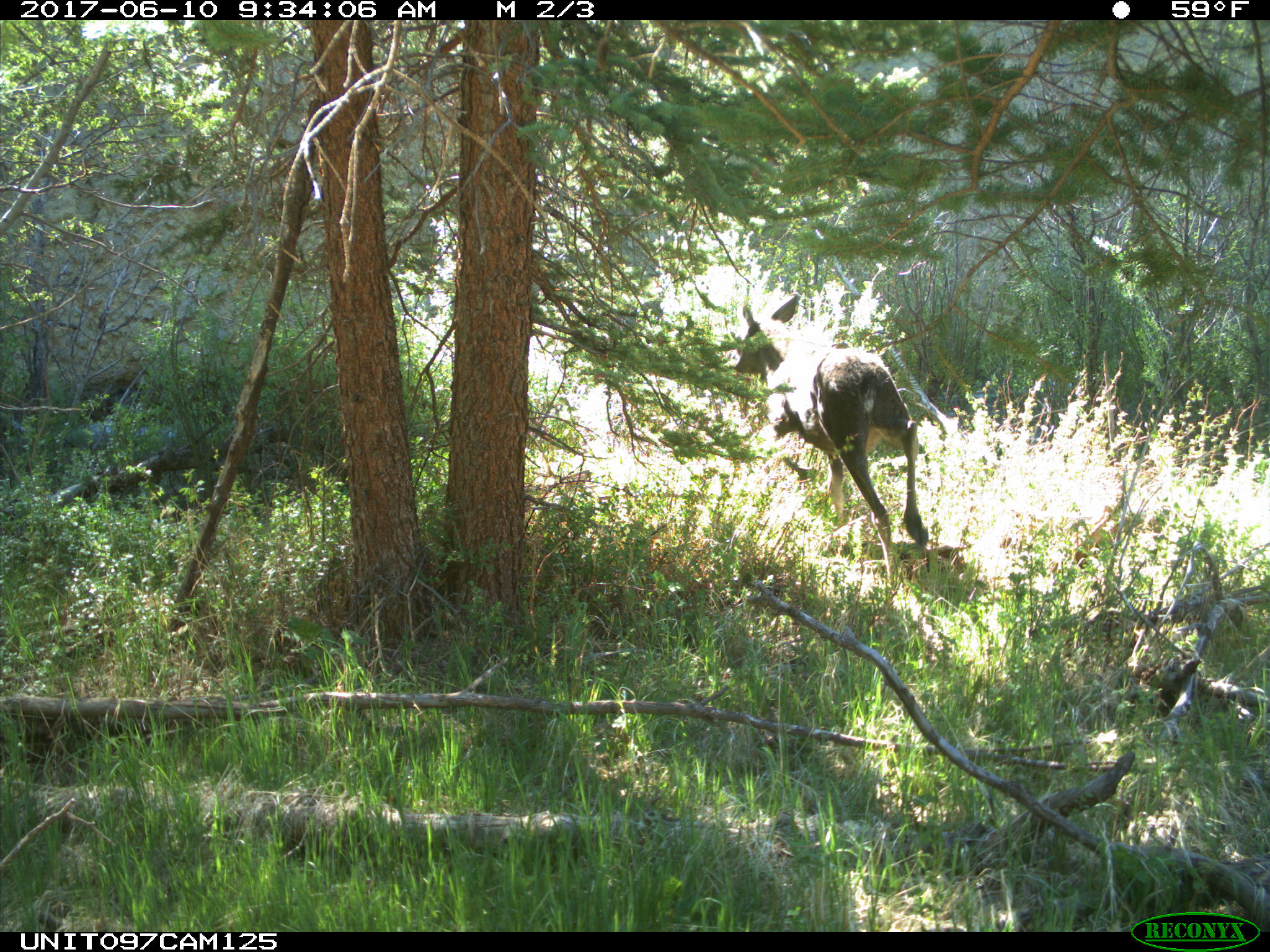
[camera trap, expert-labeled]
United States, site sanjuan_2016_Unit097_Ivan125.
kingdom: Animalia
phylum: Chordata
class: Mammalia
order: Artiodactyla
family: Cervidae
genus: Alces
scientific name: Alces alces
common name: moose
Alces alces (moose).